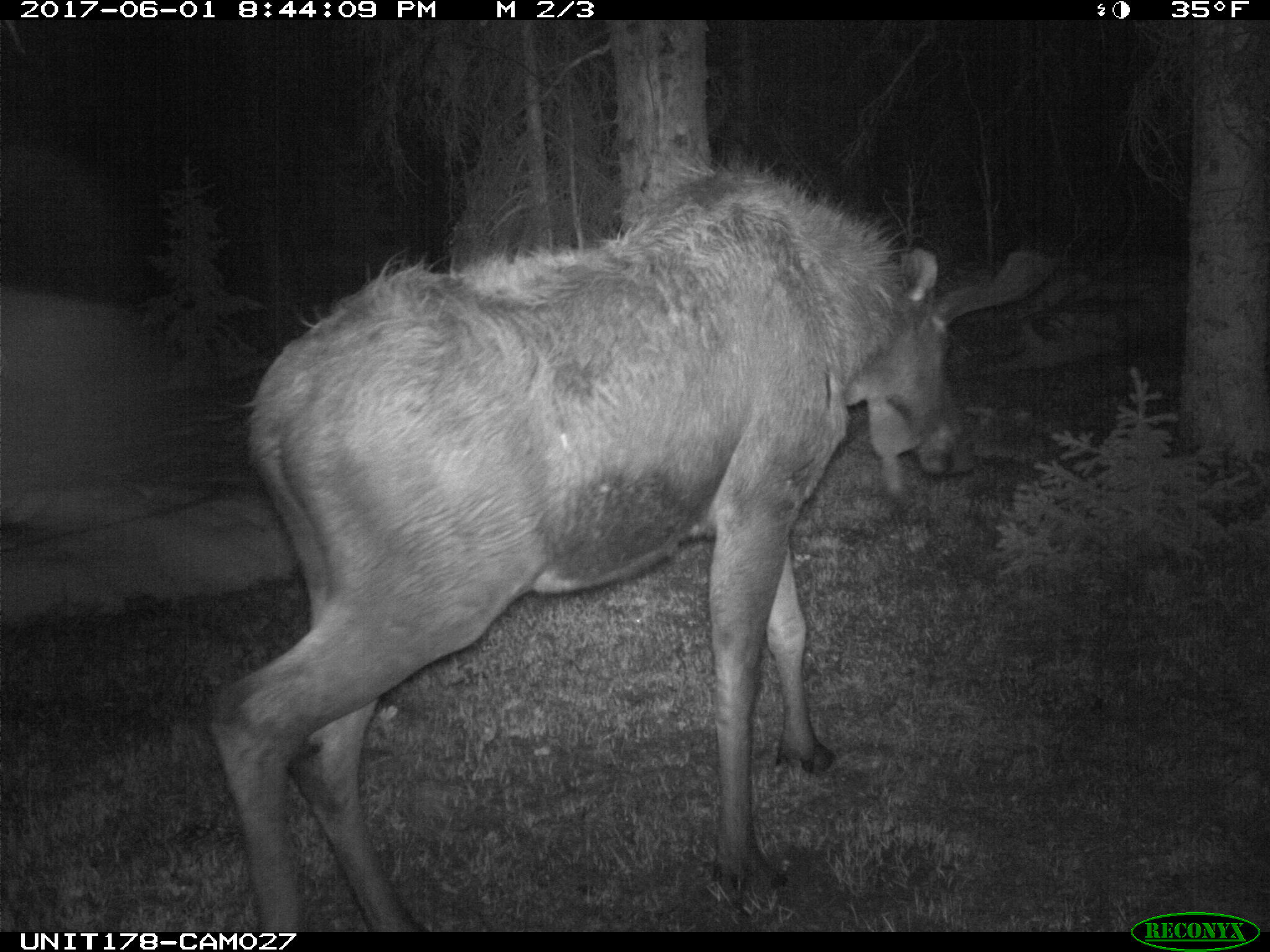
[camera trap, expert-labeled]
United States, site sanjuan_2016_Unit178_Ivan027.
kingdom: Animalia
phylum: Chordata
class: Mammalia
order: Artiodactyla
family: Cervidae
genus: Alces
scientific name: Alces alces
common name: moose